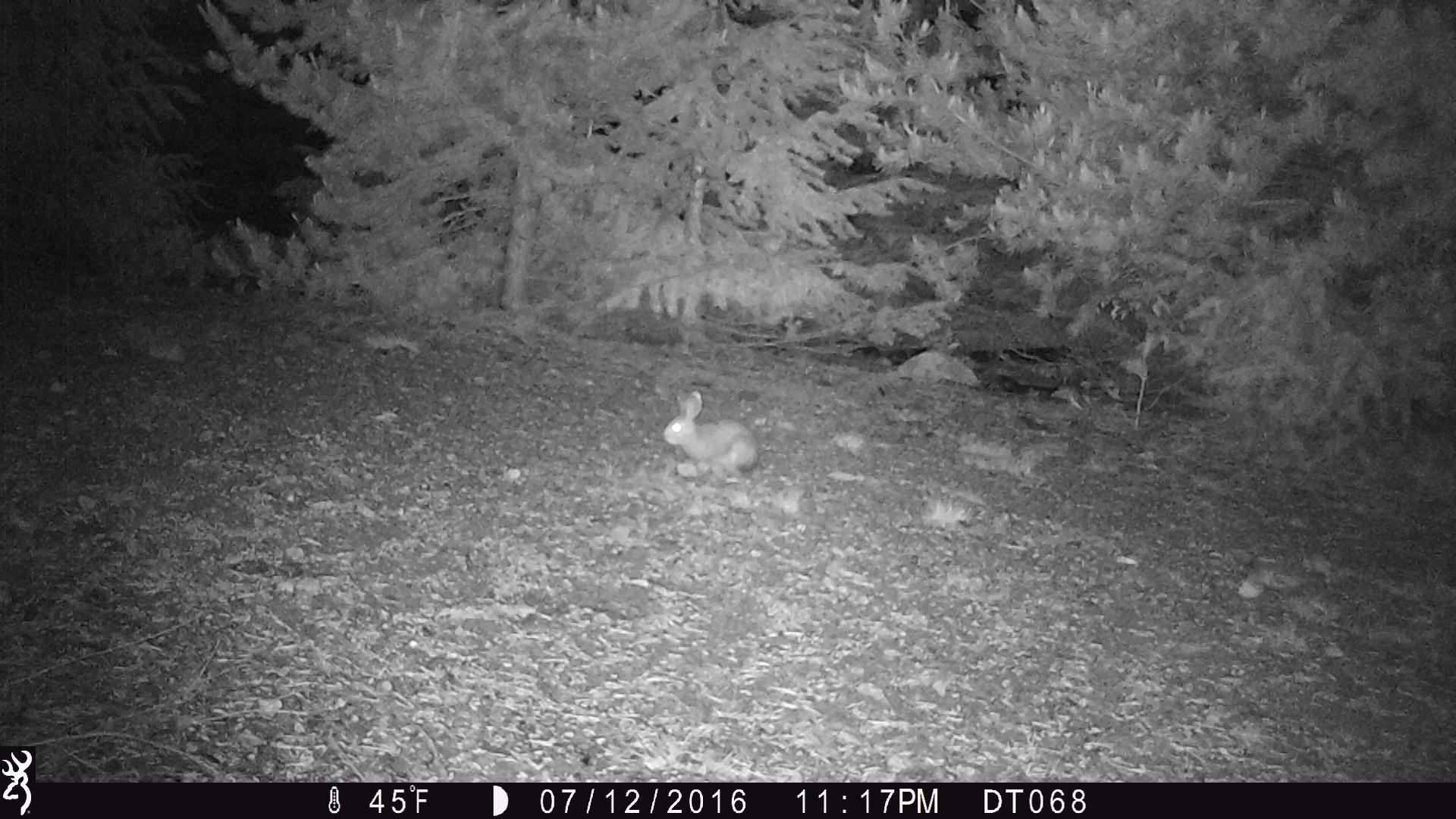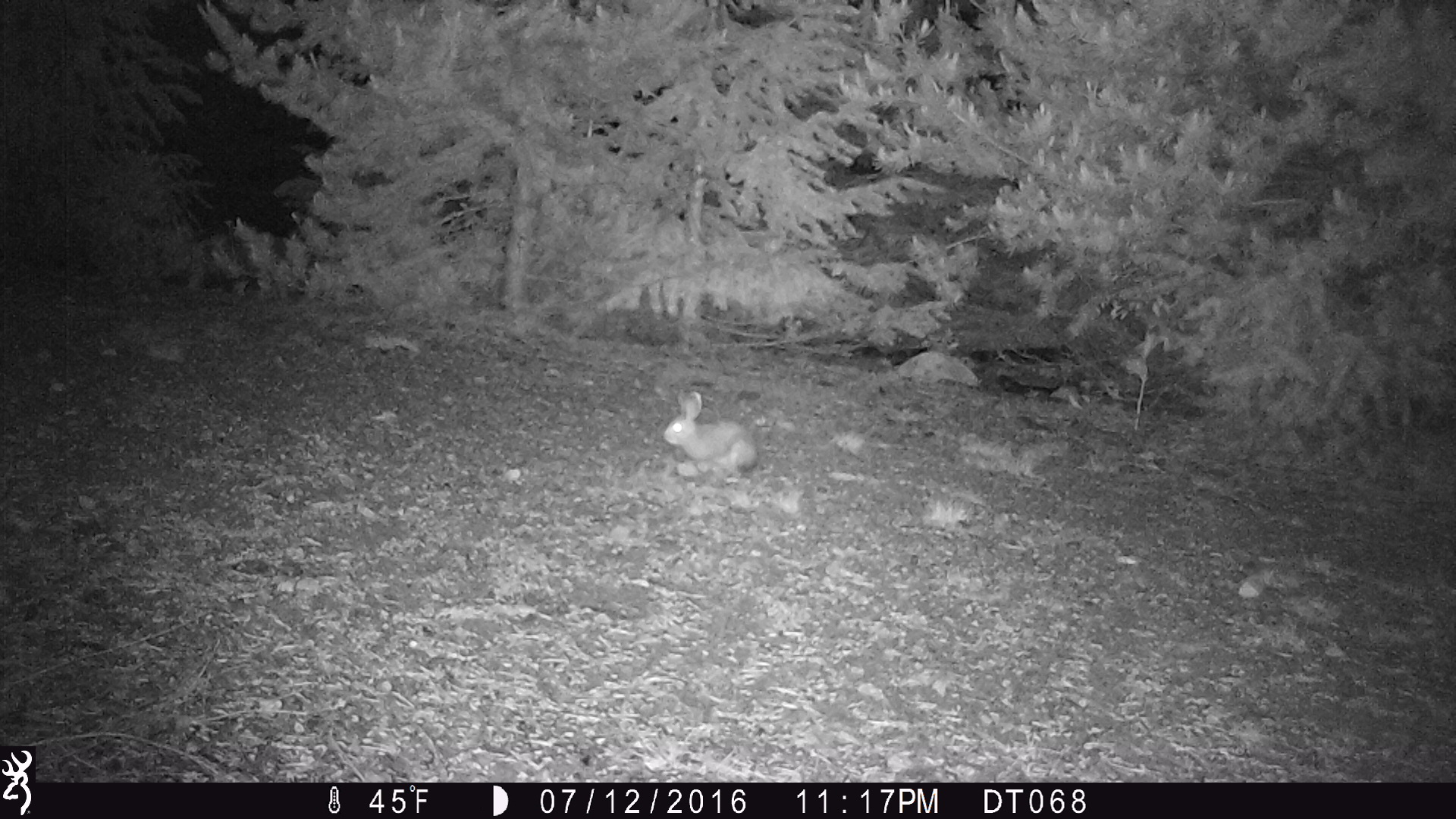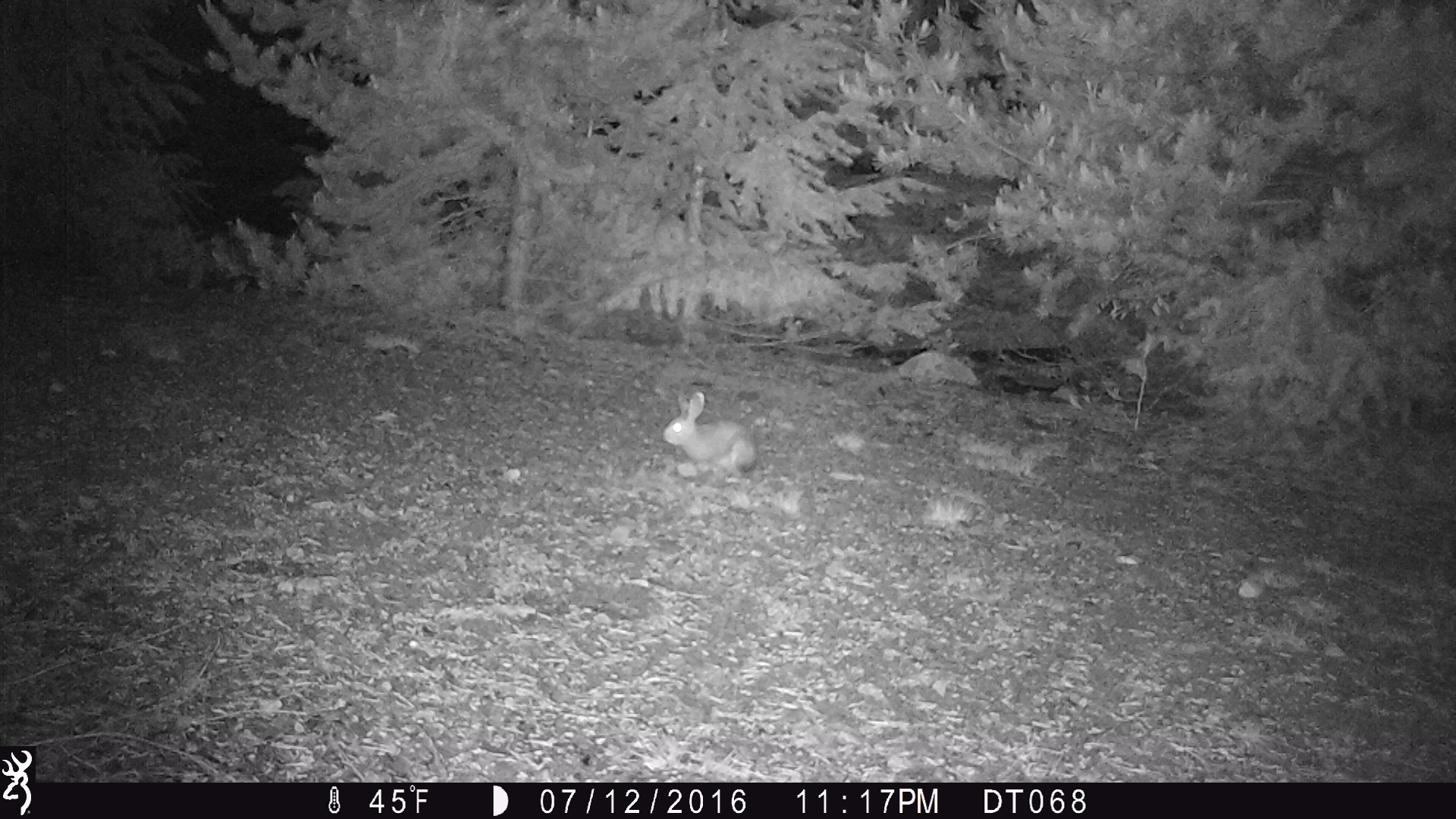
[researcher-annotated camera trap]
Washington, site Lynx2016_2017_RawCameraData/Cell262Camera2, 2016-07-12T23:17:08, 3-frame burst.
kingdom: Animalia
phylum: Chordata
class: Mammalia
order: Lagomorpha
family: Leporidae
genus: Lepus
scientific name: Lepus americanus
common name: snowshoe hare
Lepus americanus (snowshoe hare). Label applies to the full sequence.